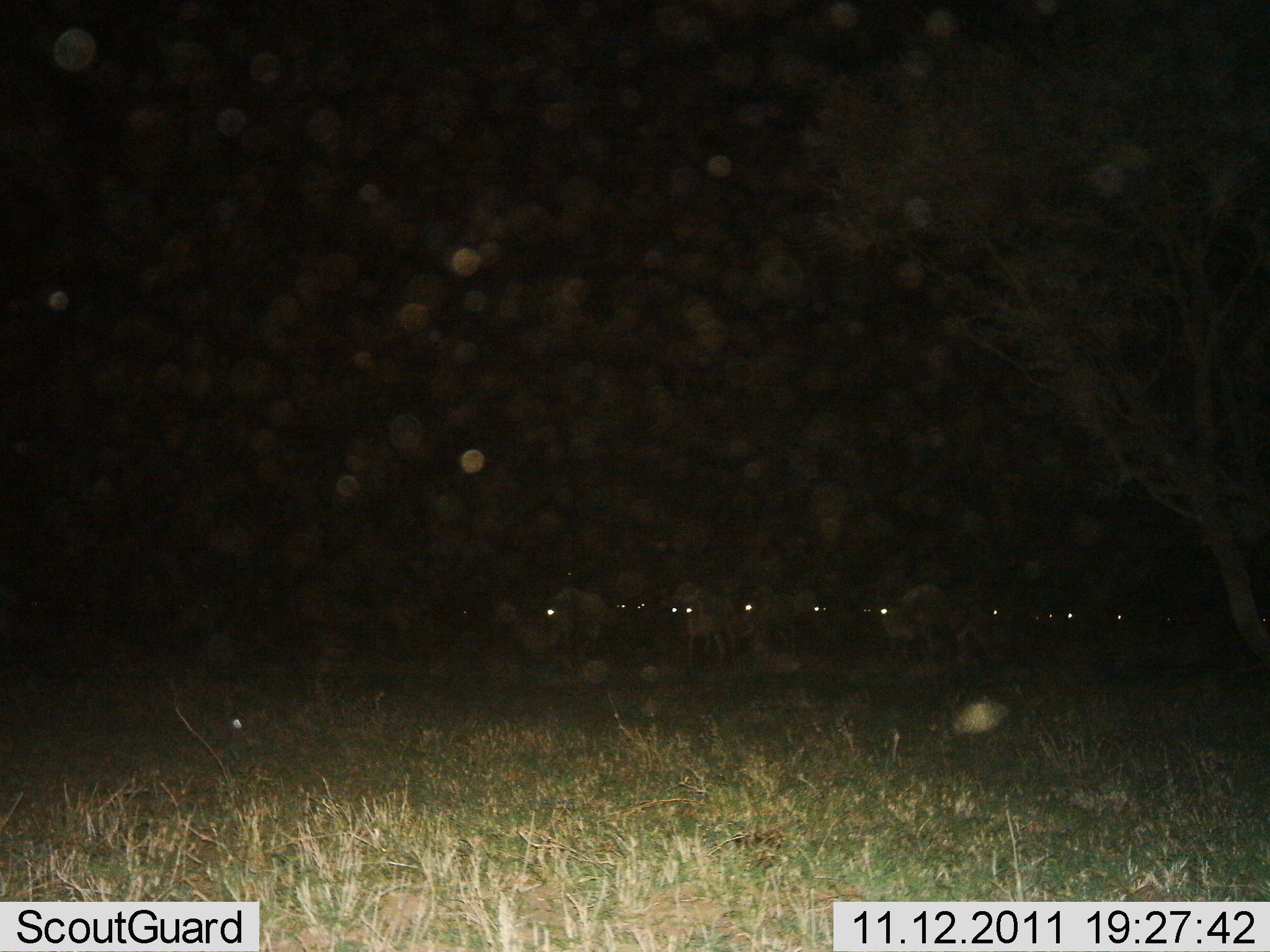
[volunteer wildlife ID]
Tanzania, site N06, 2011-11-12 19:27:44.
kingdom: Animalia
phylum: Chordata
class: Mammalia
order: Artiodactyla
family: Bovidae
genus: Connochaetes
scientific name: Connochaetes taurinus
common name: blue wildebeest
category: wildebeest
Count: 11-50.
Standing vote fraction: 79%.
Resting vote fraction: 0%.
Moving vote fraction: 29%.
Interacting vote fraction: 0%.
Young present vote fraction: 0%.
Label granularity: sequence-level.